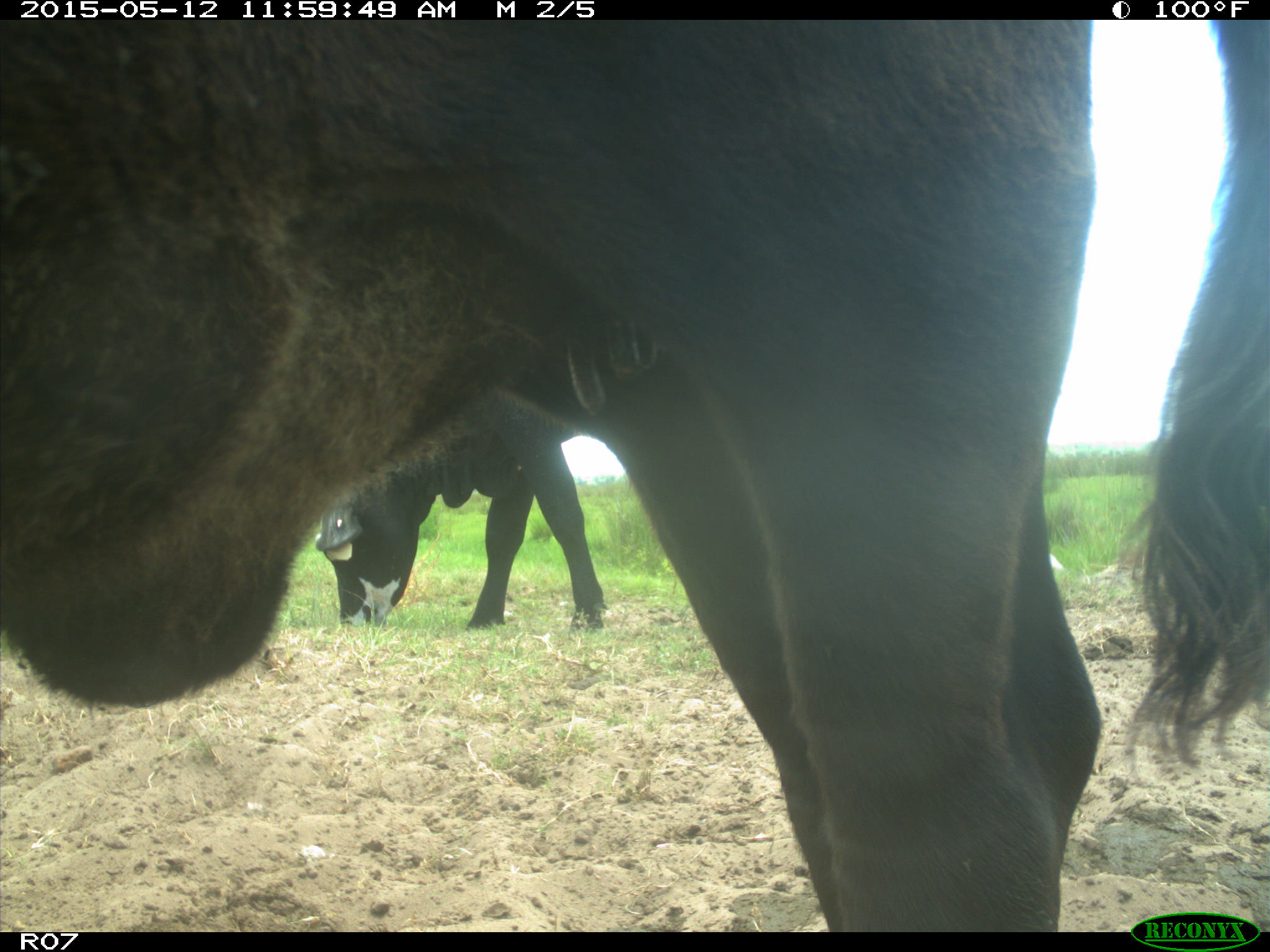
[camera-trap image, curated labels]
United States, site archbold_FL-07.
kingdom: Animalia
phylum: Chordata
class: Mammalia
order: Artiodactyla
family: Bovidae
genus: Bos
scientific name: Bos taurus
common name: domestic cow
Bos taurus (domestic cow).